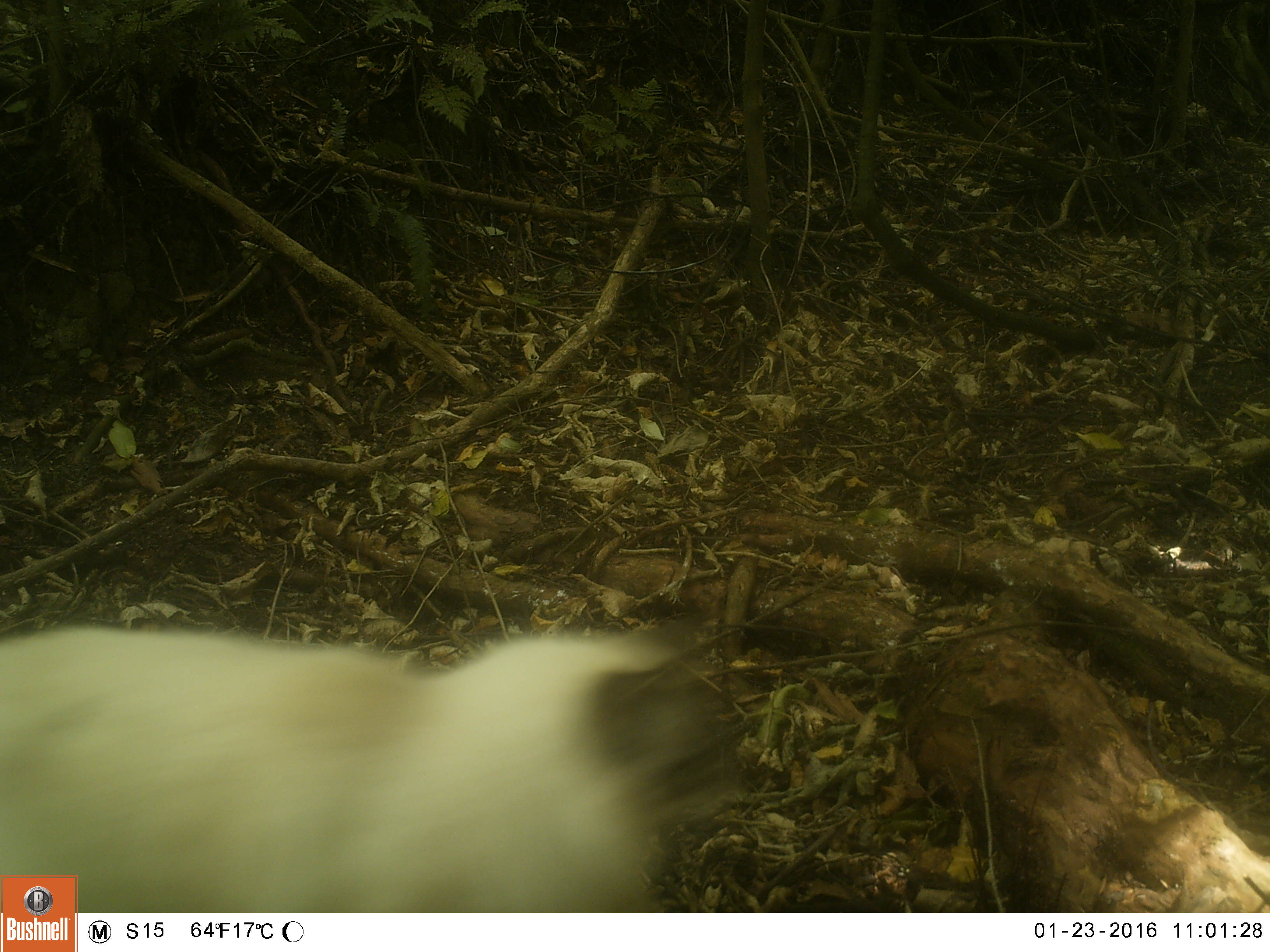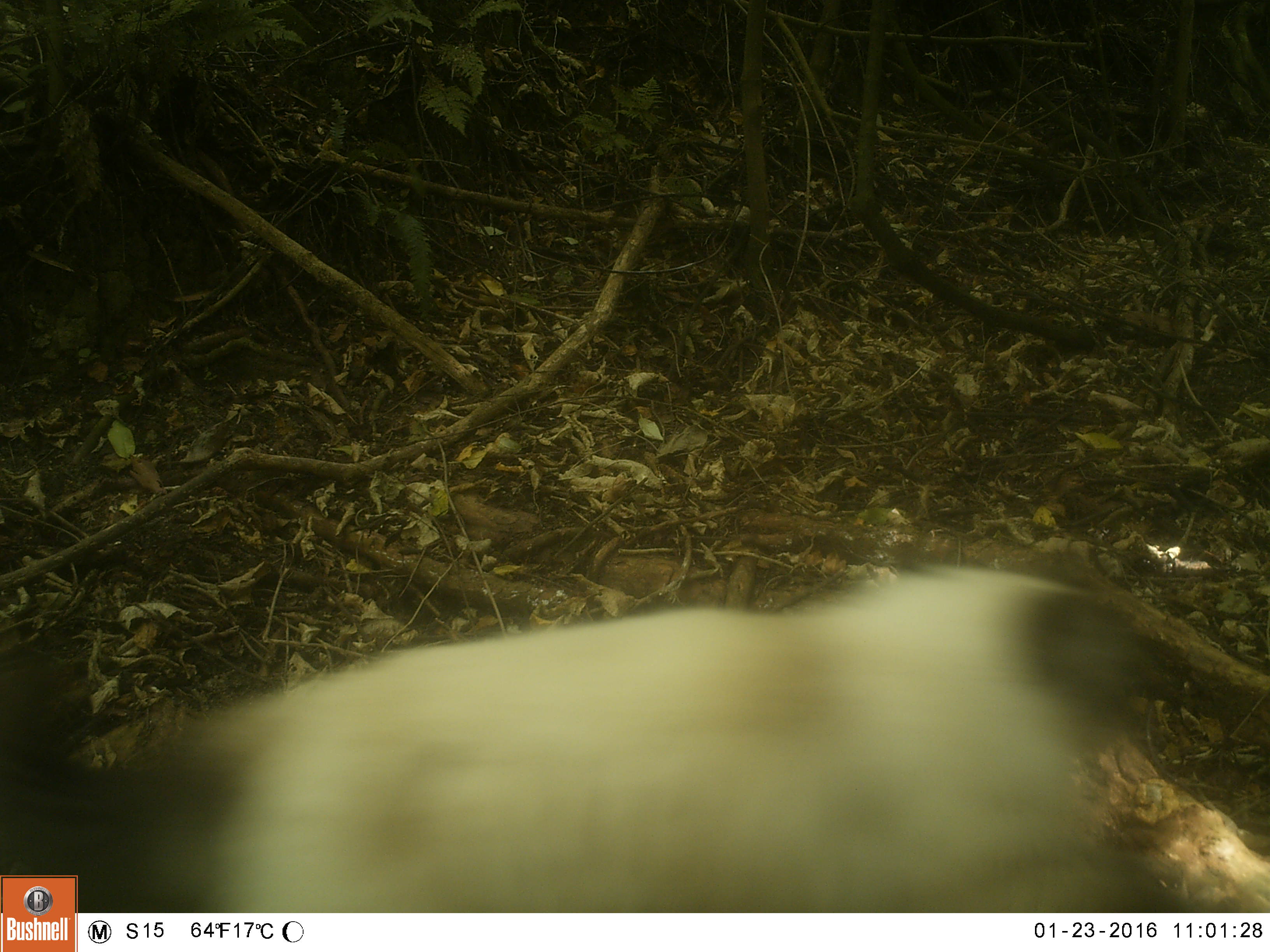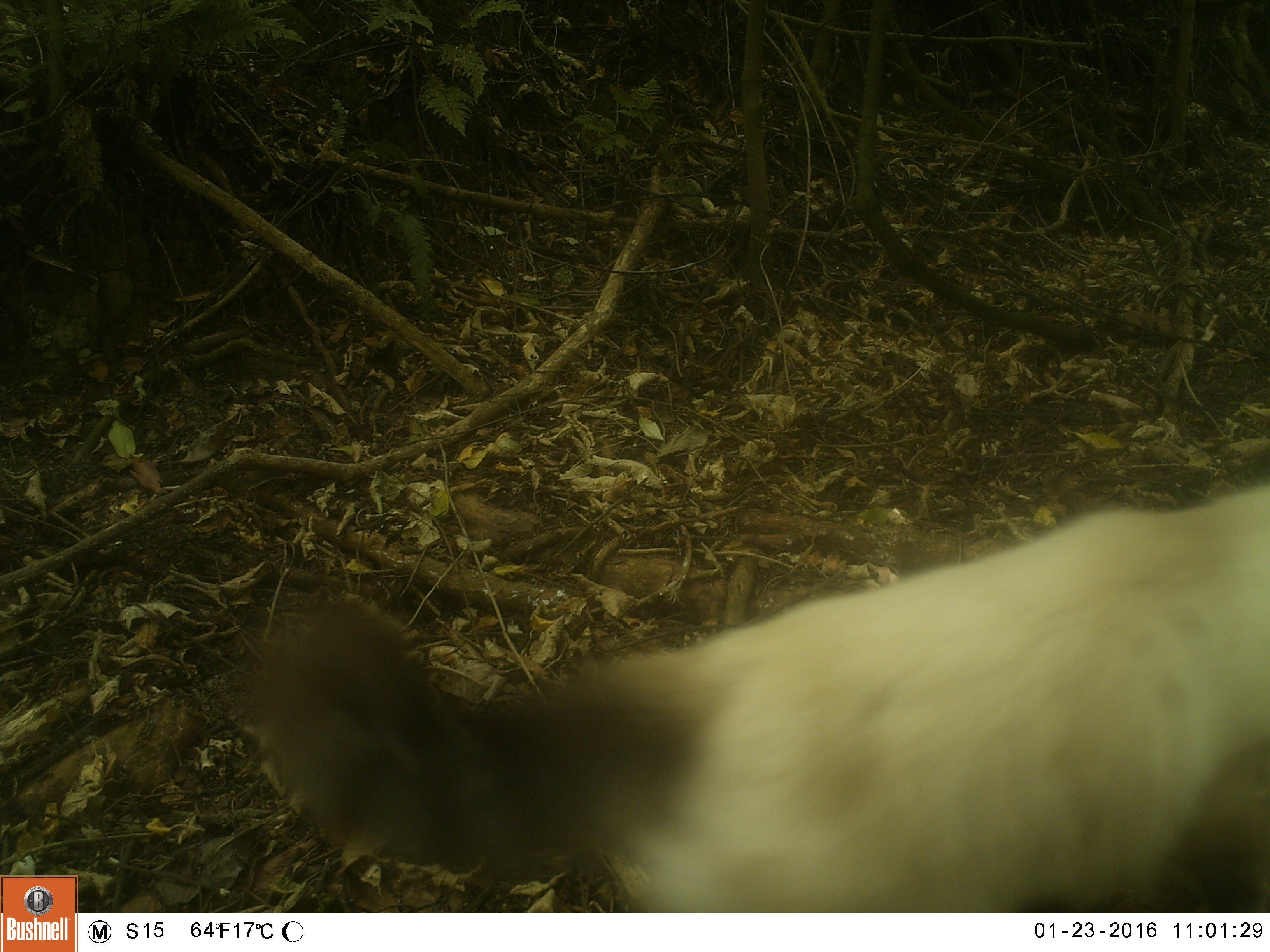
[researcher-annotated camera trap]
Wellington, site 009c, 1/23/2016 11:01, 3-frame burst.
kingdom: Animalia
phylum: Chordata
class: Mammalia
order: Carnivora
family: Felidae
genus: Felis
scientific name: Felis catus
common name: cat